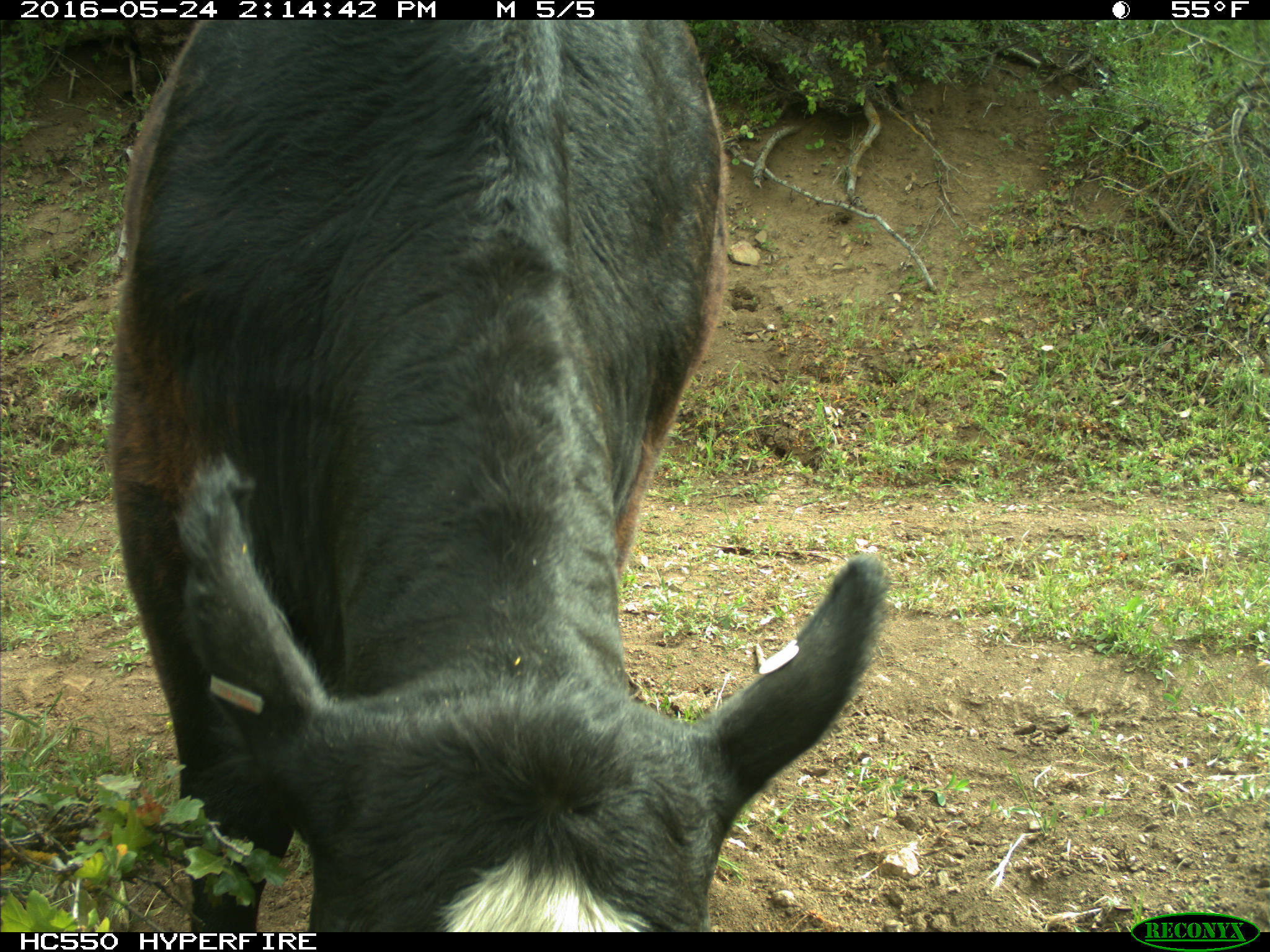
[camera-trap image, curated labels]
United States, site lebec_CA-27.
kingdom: Animalia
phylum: Chordata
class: Mammalia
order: Artiodactyla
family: Bovidae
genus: Bos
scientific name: Bos taurus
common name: domestic cow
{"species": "Bos taurus (domestic cow)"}